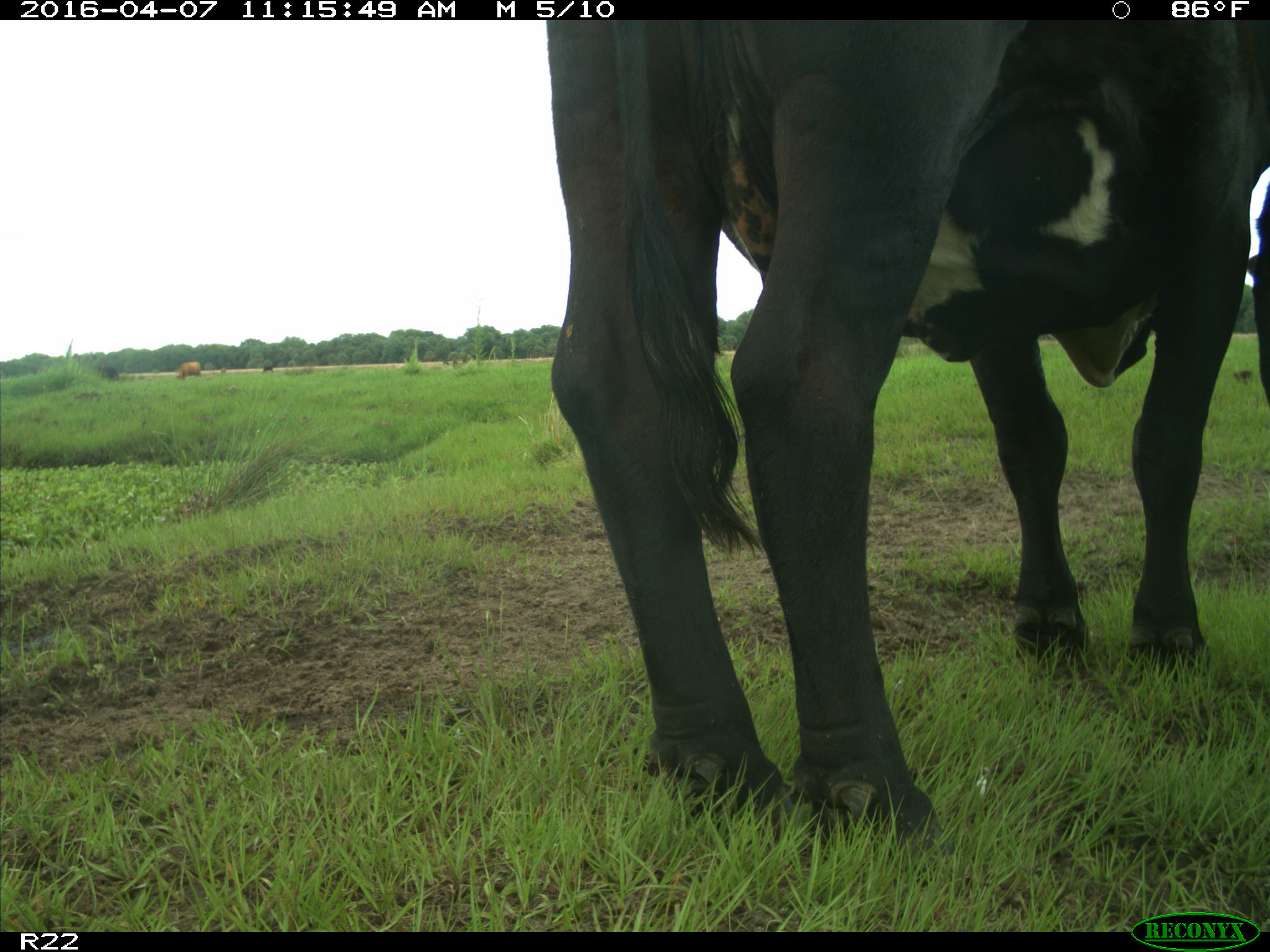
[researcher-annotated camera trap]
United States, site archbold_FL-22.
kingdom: Animalia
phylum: Chordata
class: Mammalia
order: Artiodactyla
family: Bovidae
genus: Bos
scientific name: Bos taurus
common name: domestic cow